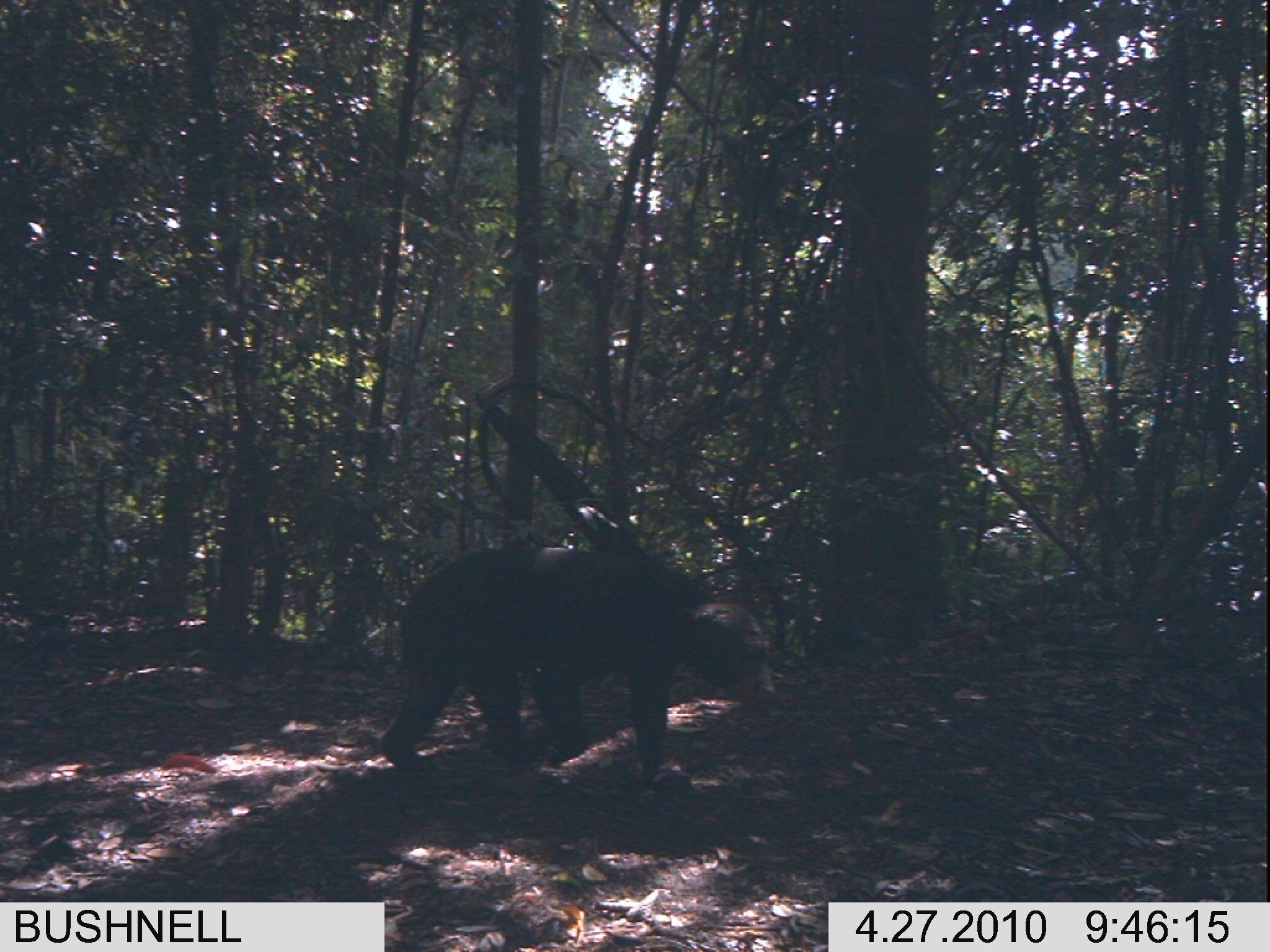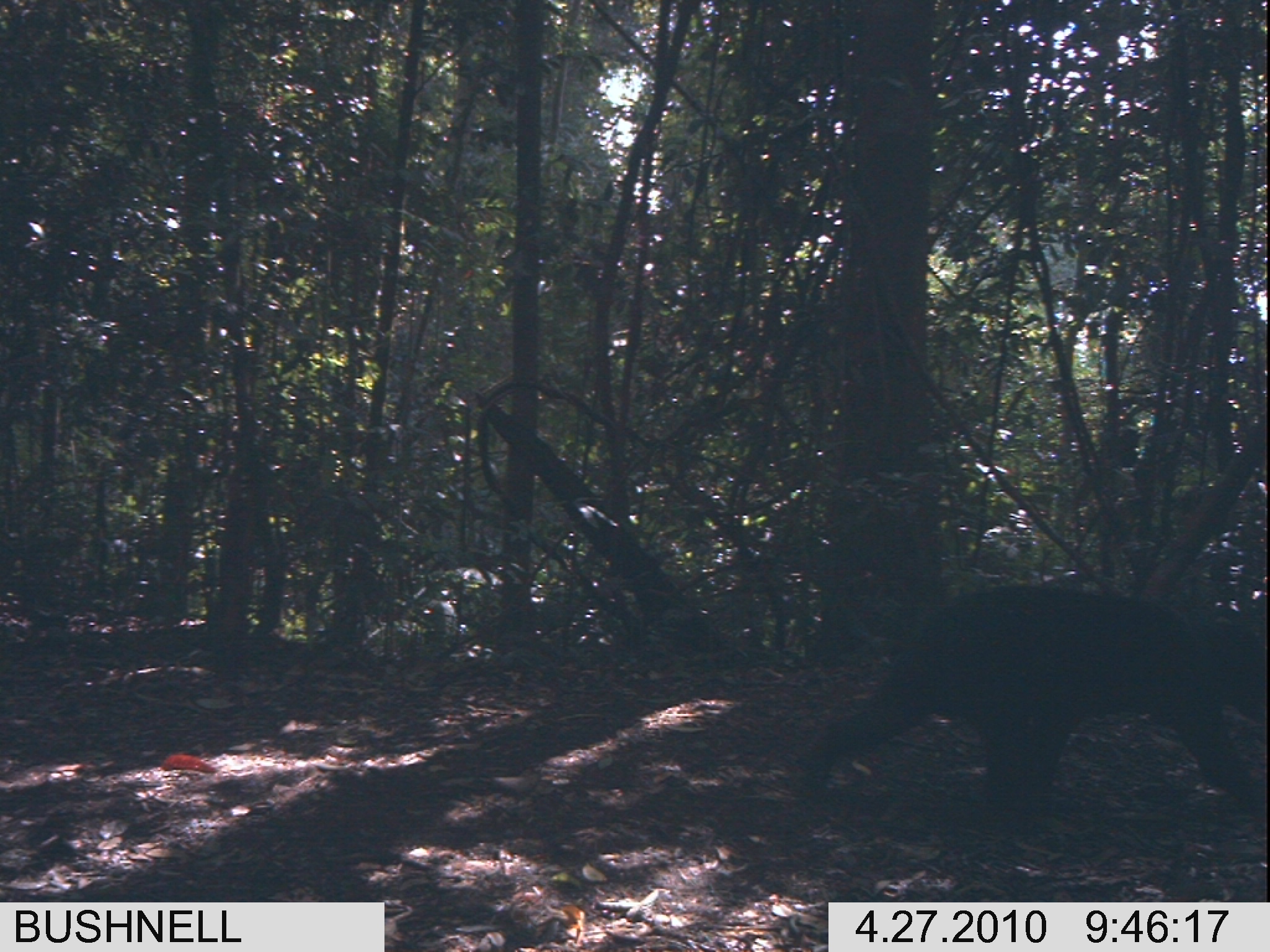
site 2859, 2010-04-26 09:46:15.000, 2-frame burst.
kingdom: Animalia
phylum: Chordata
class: Mammalia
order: Carnivora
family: Ursidae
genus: Helarctos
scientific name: Helarctos malayanus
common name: sun bear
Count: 1.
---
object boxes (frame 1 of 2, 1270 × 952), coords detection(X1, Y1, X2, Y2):
helarctos malayanus: detection(378, 546, 776, 787)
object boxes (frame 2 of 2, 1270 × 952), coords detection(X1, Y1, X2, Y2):
helarctos malayanus: detection(791, 580, 1270, 828)